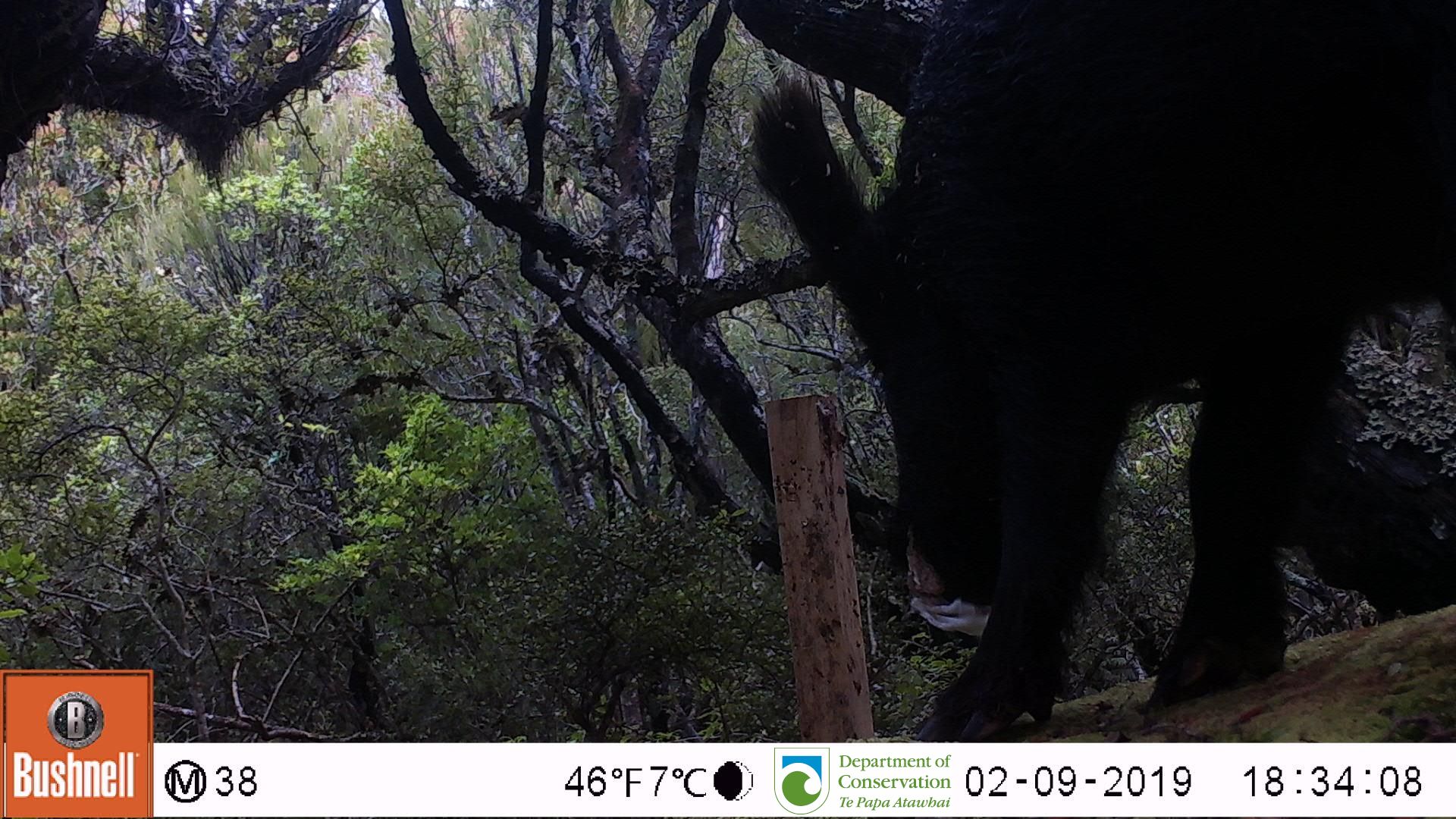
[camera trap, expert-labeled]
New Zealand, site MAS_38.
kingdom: Animalia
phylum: Chordata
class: Mammalia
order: Artiodactyla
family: Suidae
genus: Sus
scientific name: Sus scrofa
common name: pig